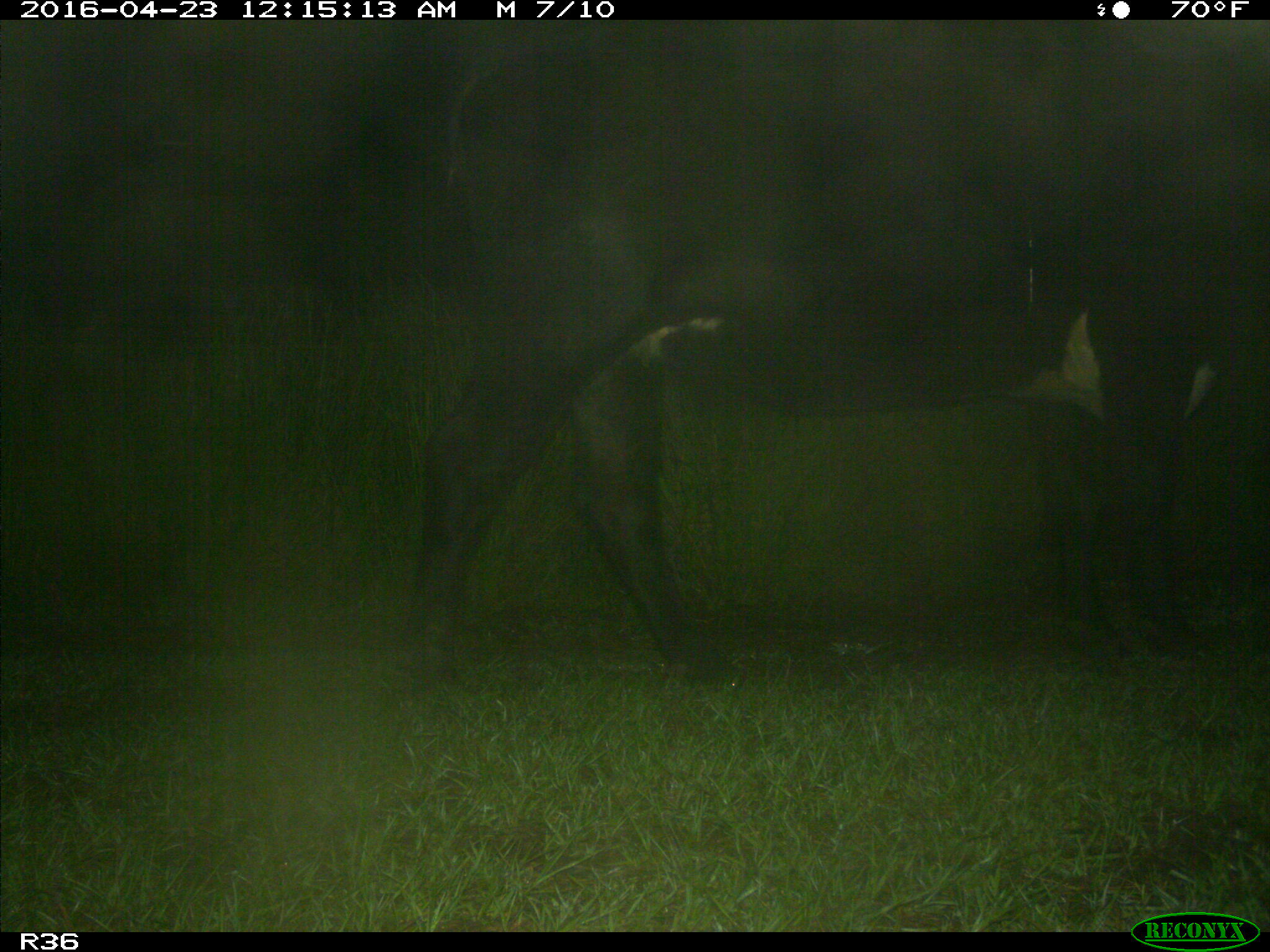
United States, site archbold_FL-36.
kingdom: Animalia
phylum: Chordata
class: Mammalia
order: Artiodactyla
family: Bovidae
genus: Bos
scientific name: Bos taurus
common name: domestic cow